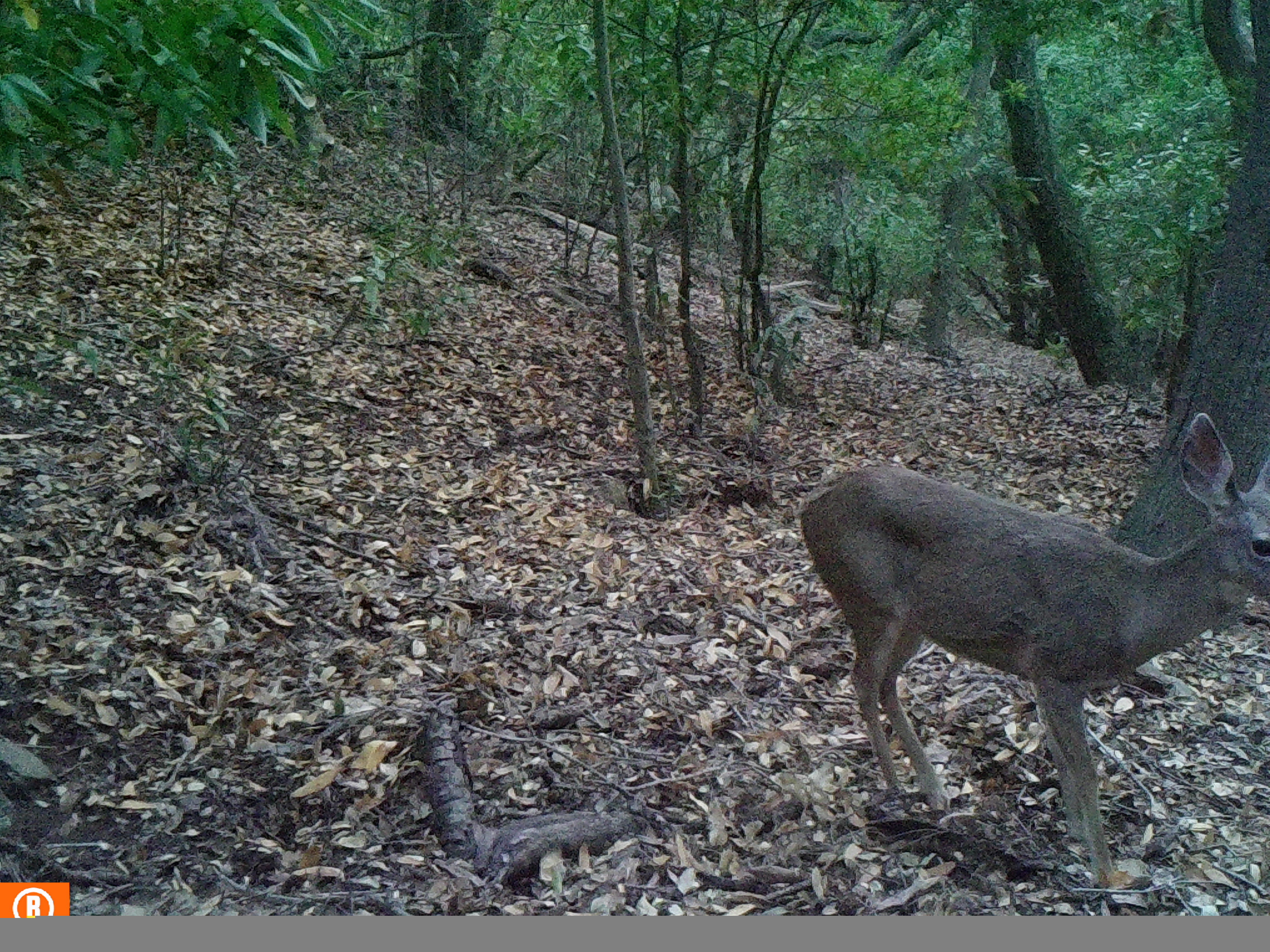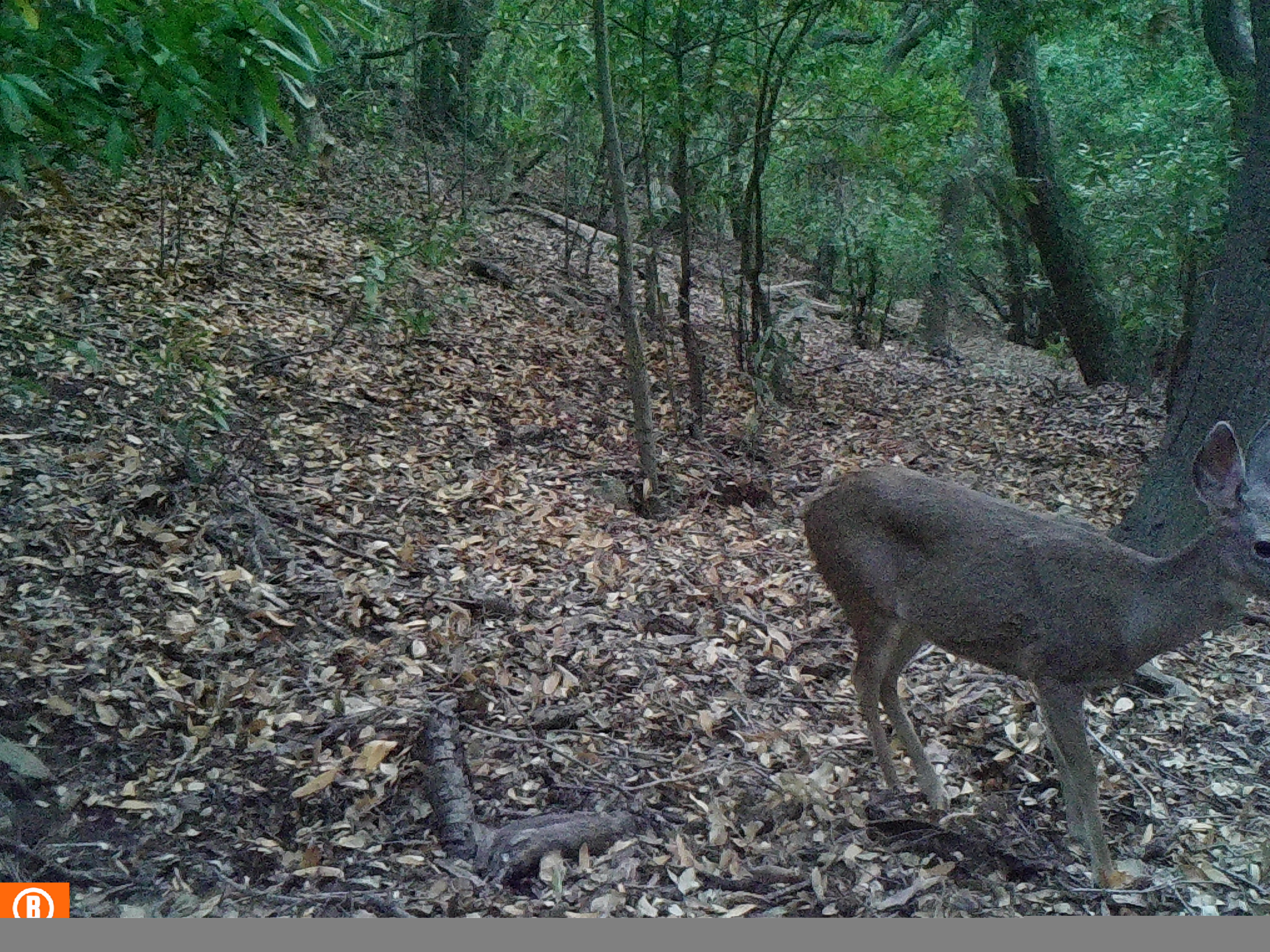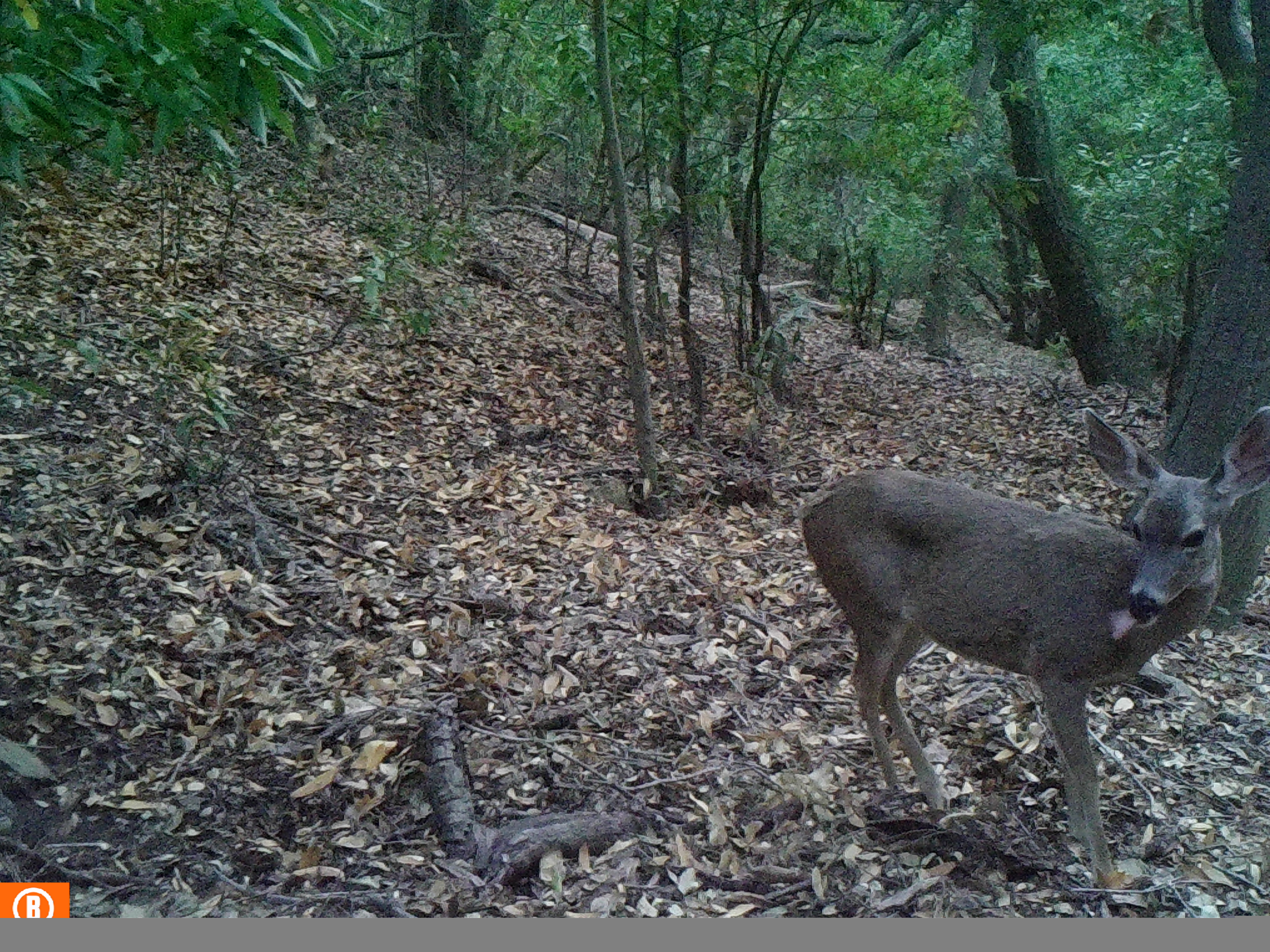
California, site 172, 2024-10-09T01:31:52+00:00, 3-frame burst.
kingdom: Animalia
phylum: Chordata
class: Mammalia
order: Artiodactyla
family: Cervidae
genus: Odocoileus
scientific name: Odocoileus hemionus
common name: mule deer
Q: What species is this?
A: Mule deer (Odocoileus hemionus).